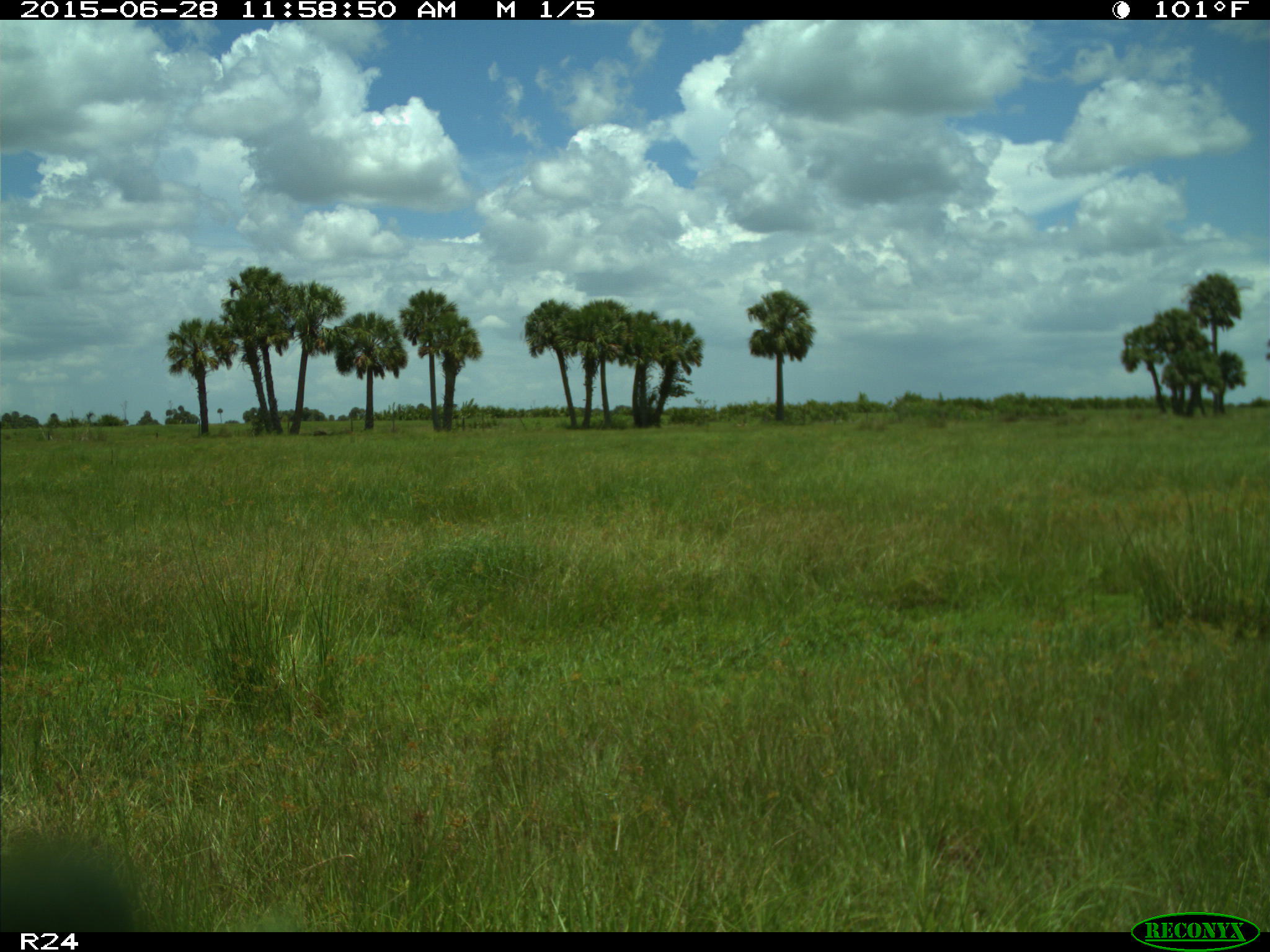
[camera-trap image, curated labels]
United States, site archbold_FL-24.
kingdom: Animalia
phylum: Chordata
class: Mammalia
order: Artiodactyla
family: Bovidae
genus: Bos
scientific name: Bos taurus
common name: domestic cow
Bos taurus (domestic cow).